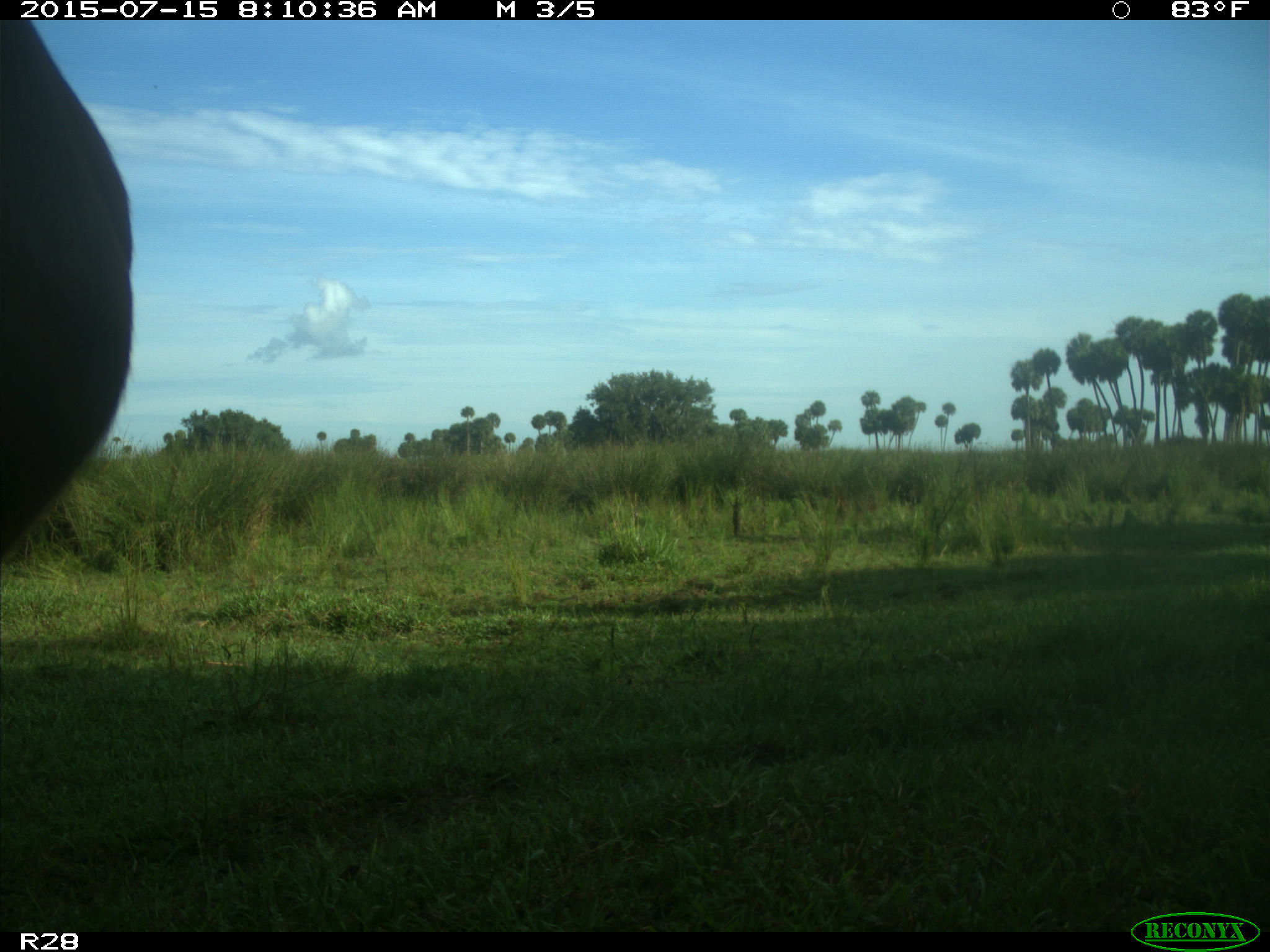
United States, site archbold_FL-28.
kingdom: Animalia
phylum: Chordata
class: Mammalia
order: Artiodactyla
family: Bovidae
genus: Bos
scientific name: Bos taurus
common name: domestic cow